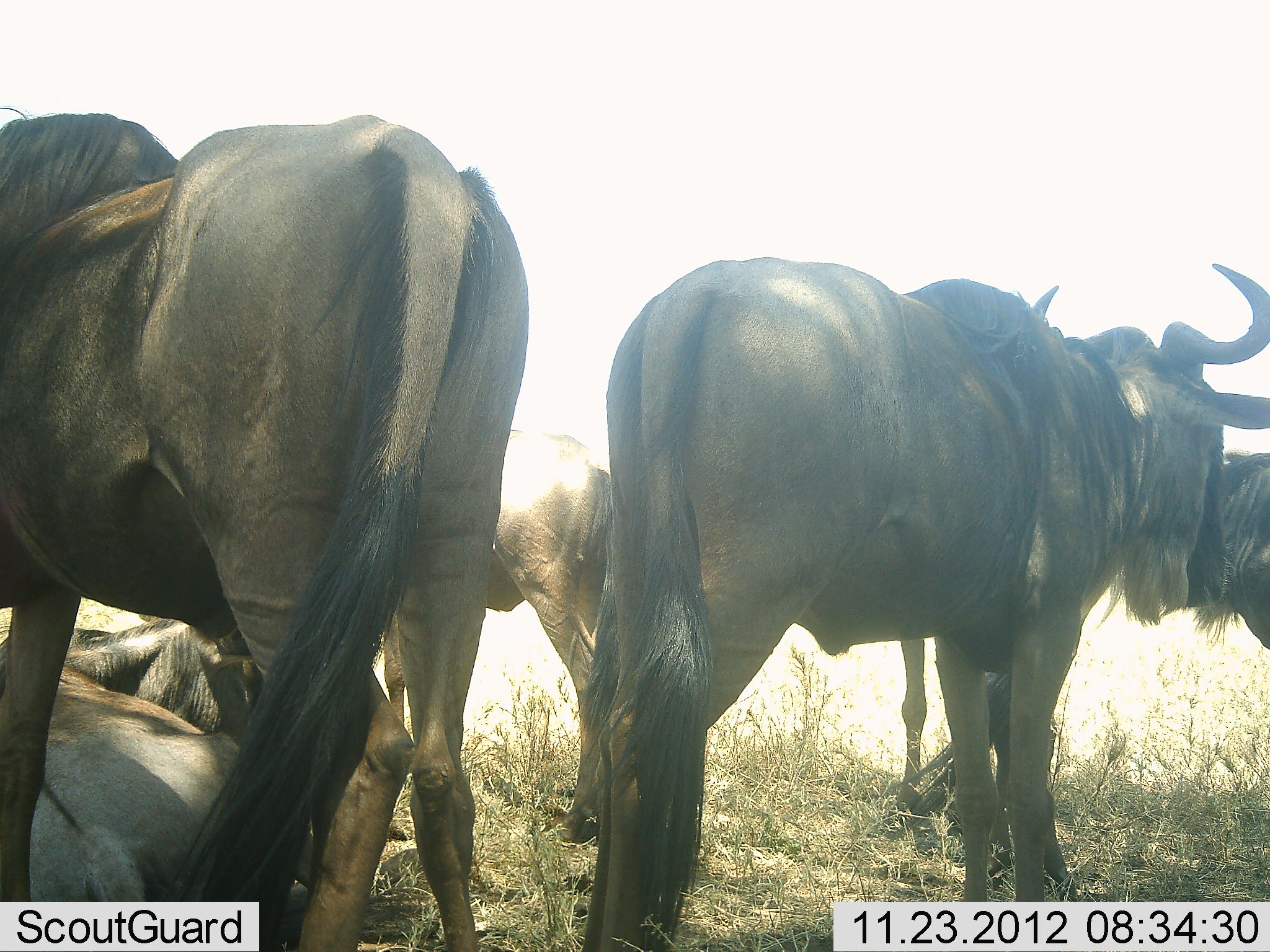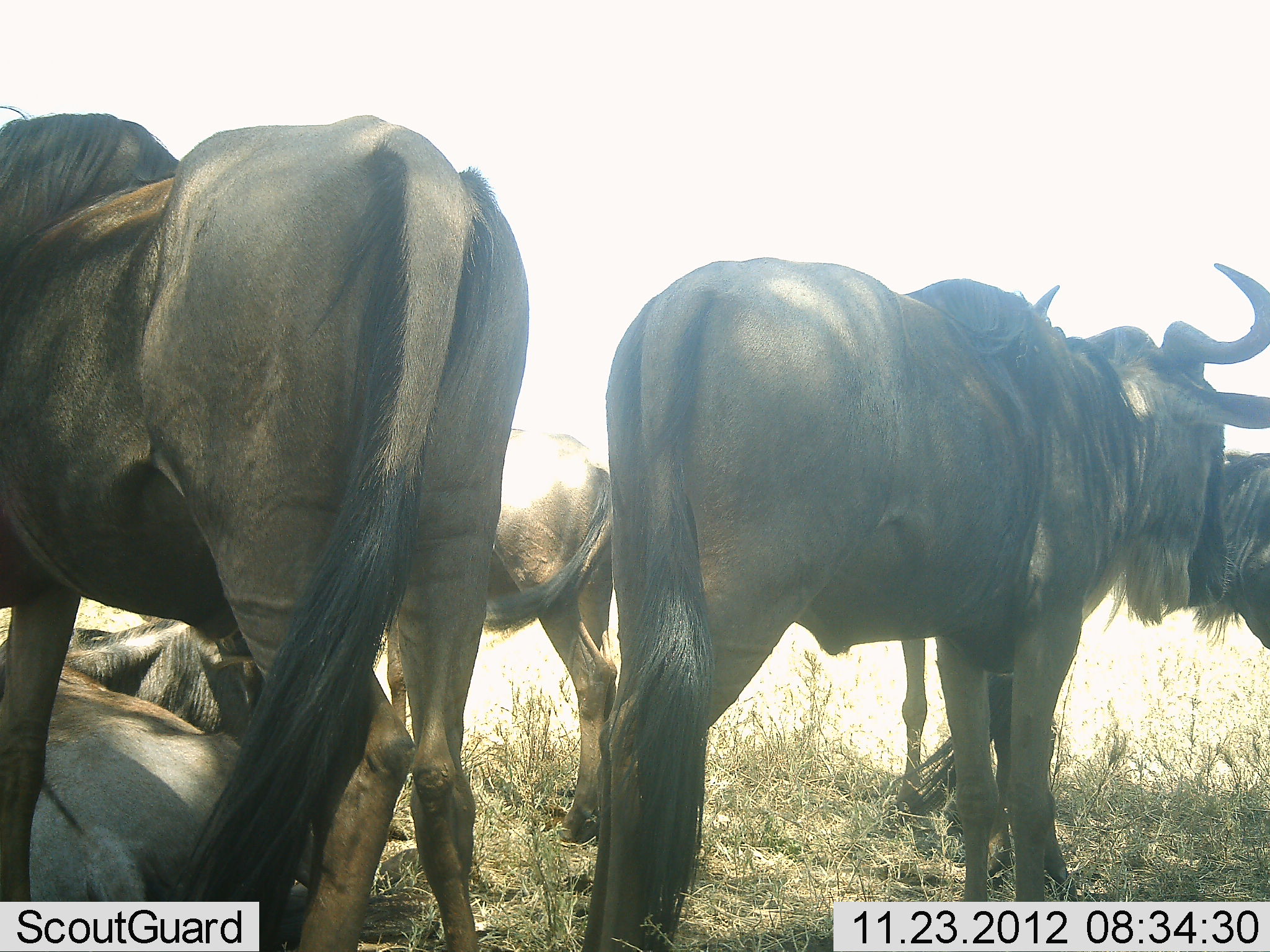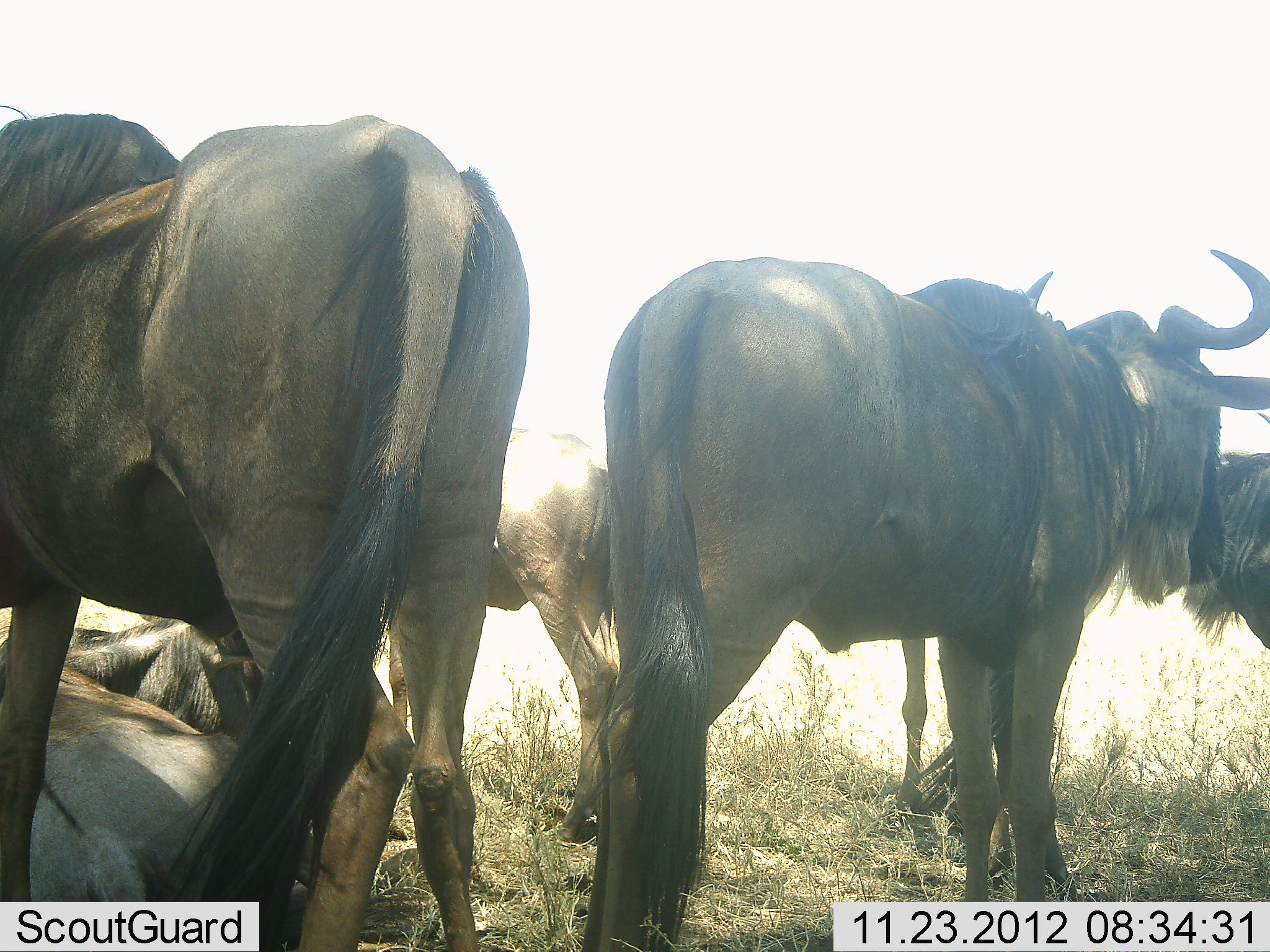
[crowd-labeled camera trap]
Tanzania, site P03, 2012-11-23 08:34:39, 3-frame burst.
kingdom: Animalia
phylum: Chordata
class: Mammalia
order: Artiodactyla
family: Bovidae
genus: Connochaetes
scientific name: Connochaetes taurinus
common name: blue wildebeest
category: wildebeest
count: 5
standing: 91%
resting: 91%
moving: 0%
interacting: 9%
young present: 9%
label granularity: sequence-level